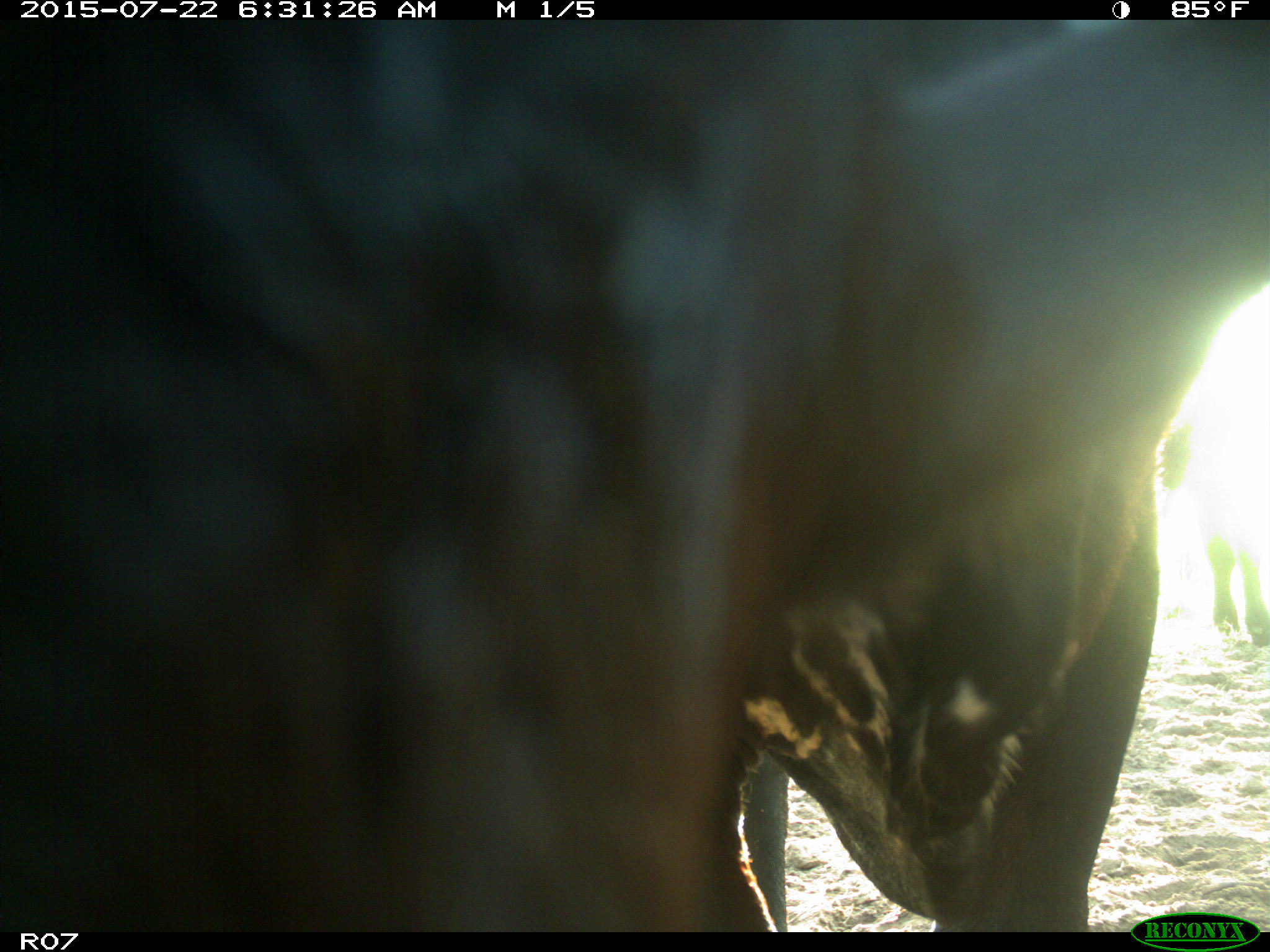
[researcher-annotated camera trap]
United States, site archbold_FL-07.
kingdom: Animalia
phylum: Chordata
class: Mammalia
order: Artiodactyla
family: Cervidae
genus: Odocoileus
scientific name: Odocoileus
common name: deer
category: unidentified deer